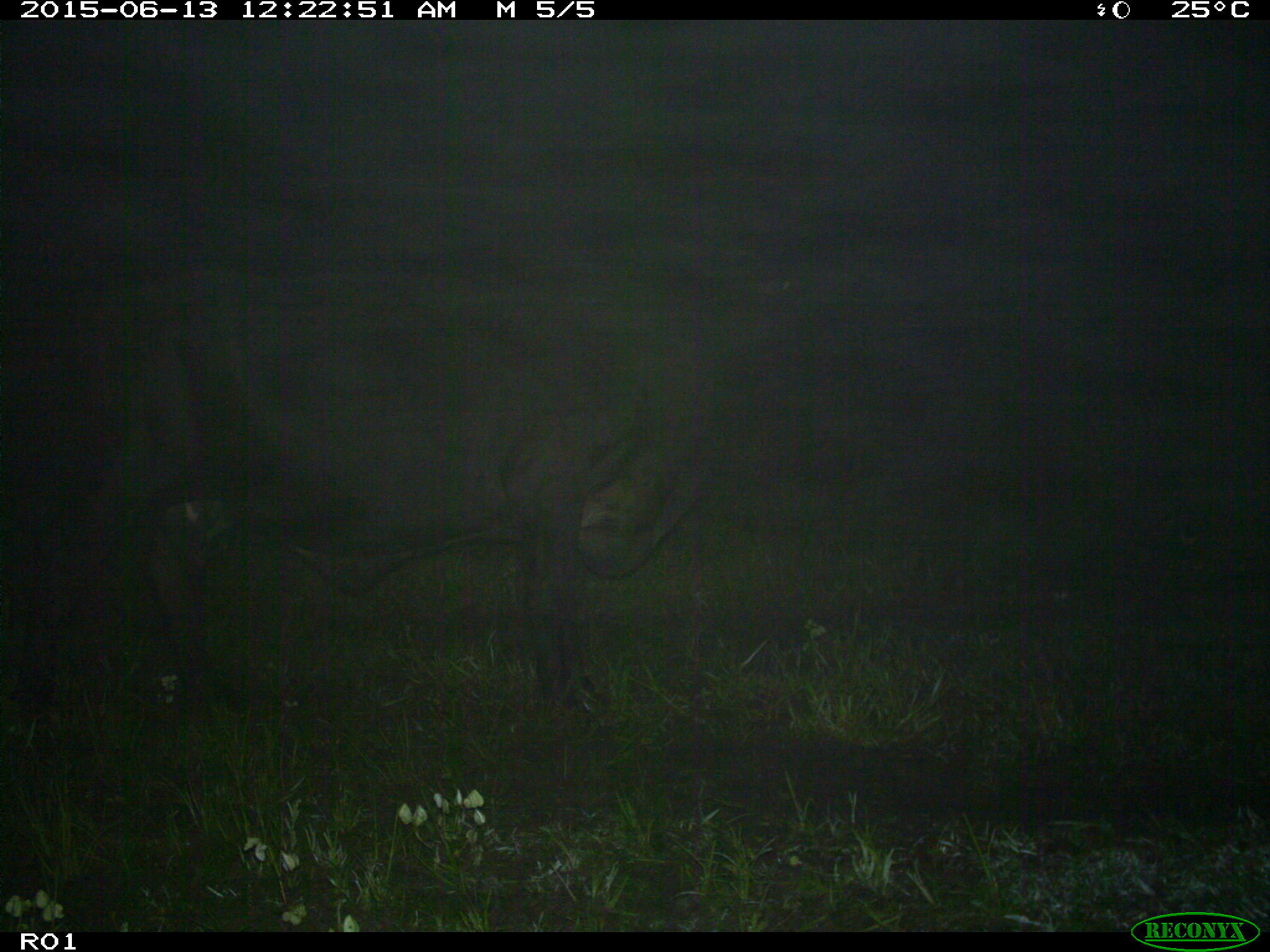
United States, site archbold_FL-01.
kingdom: Animalia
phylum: Chordata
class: Mammalia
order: Artiodactyla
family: Bovidae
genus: Bos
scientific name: Bos taurus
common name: domestic cow